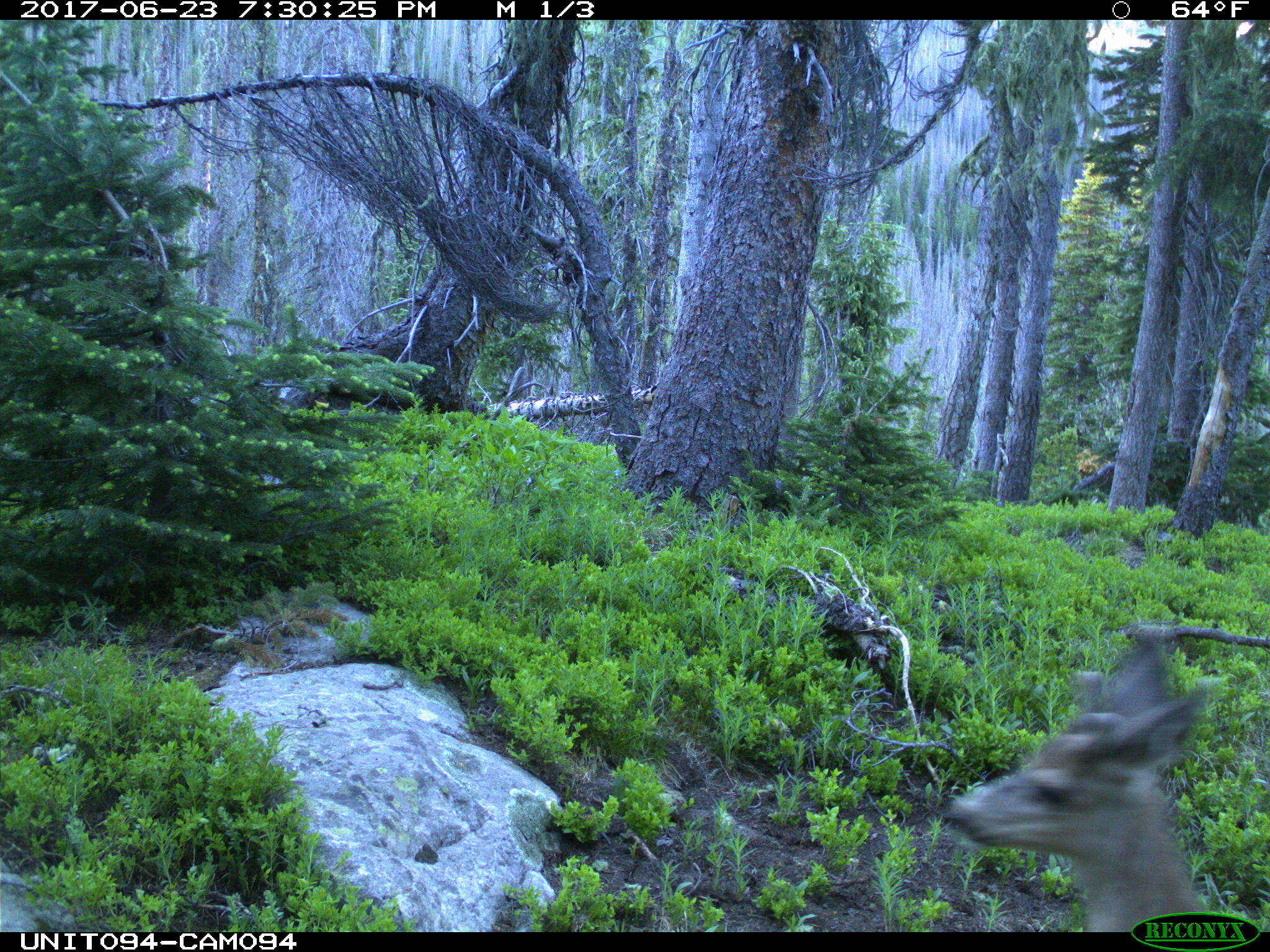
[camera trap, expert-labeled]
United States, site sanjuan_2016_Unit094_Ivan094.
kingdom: Animalia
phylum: Chordata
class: Mammalia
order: Artiodactyla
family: Cervidae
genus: Odocoileus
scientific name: Odocoileus hemionus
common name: mule deer